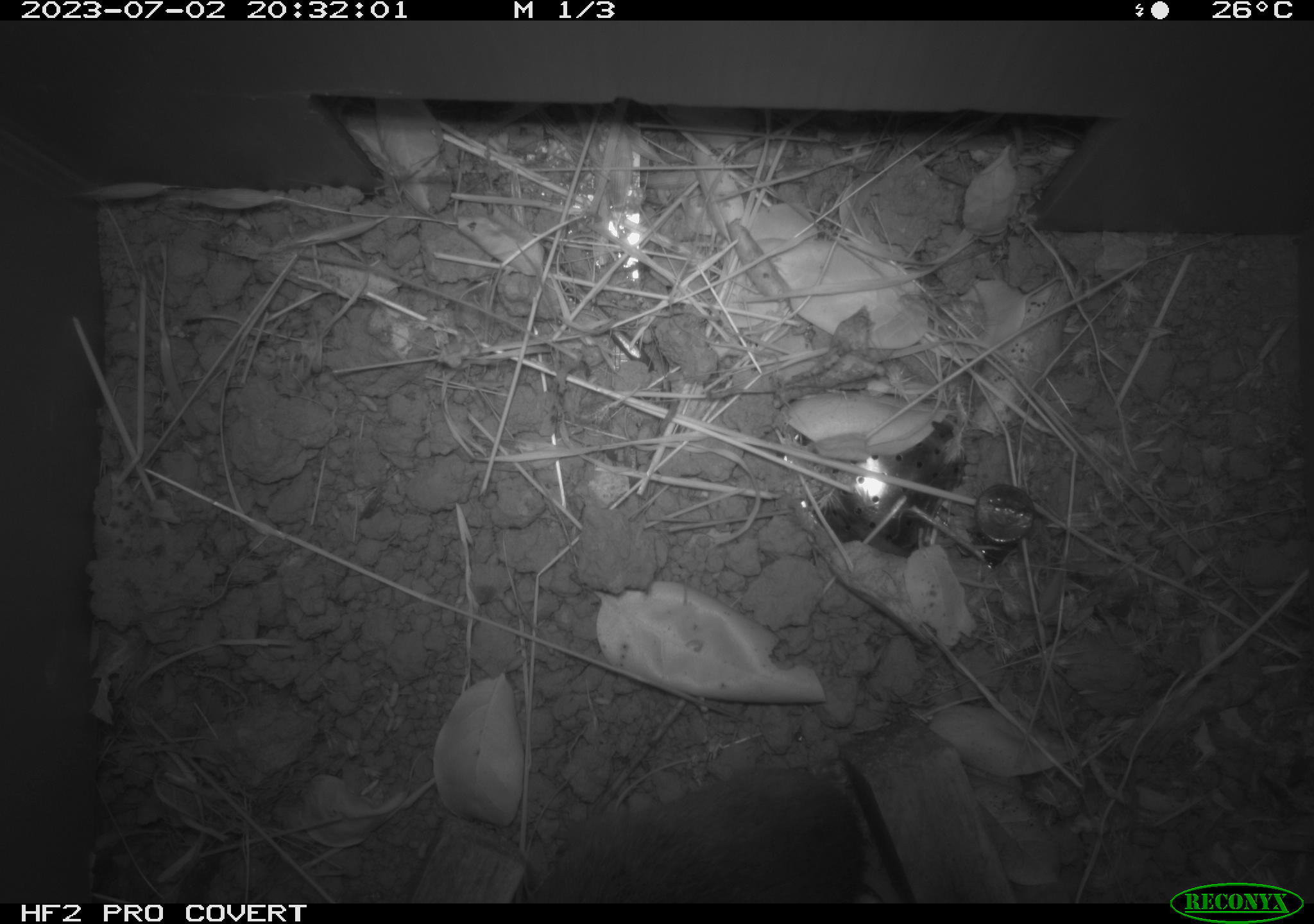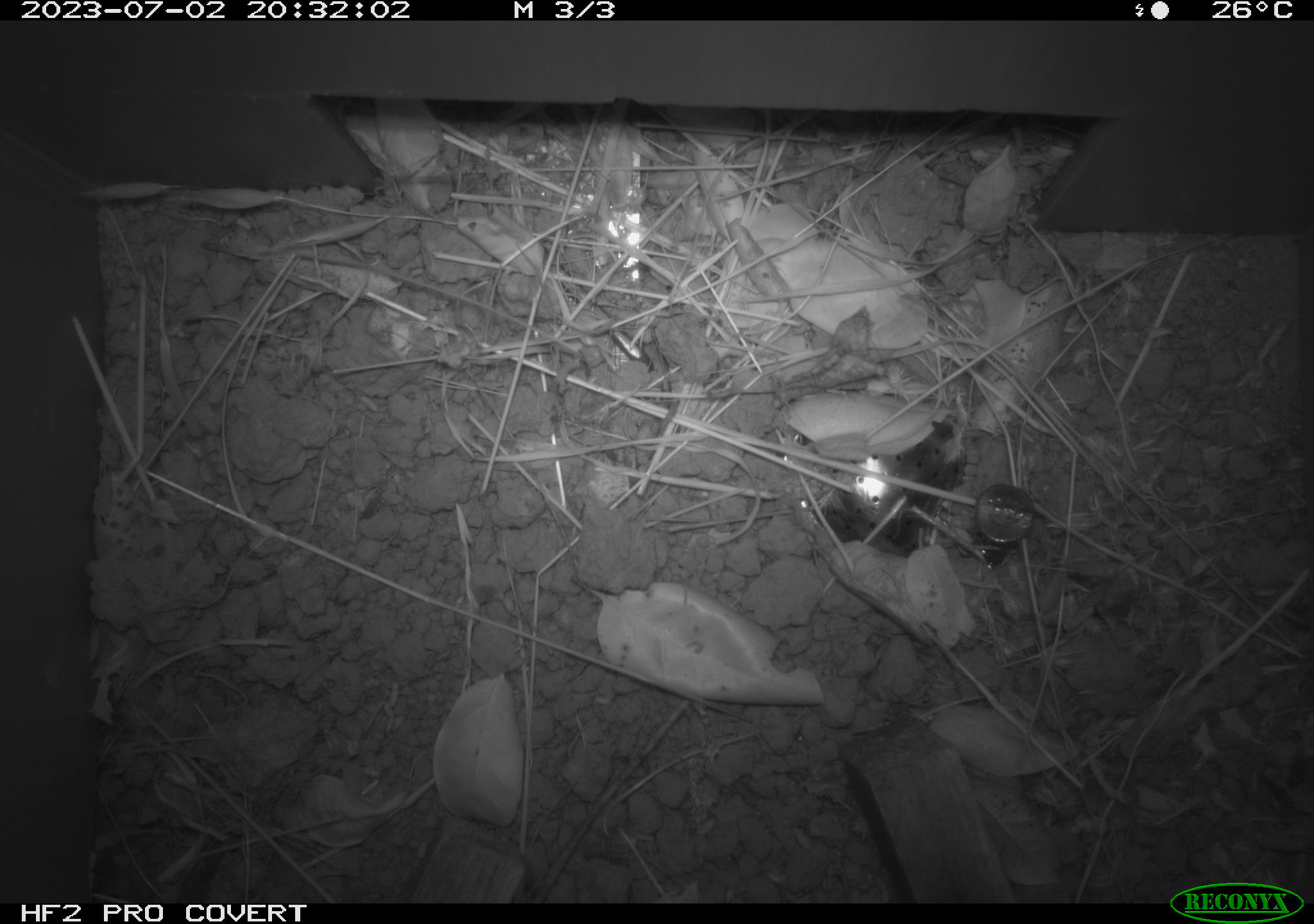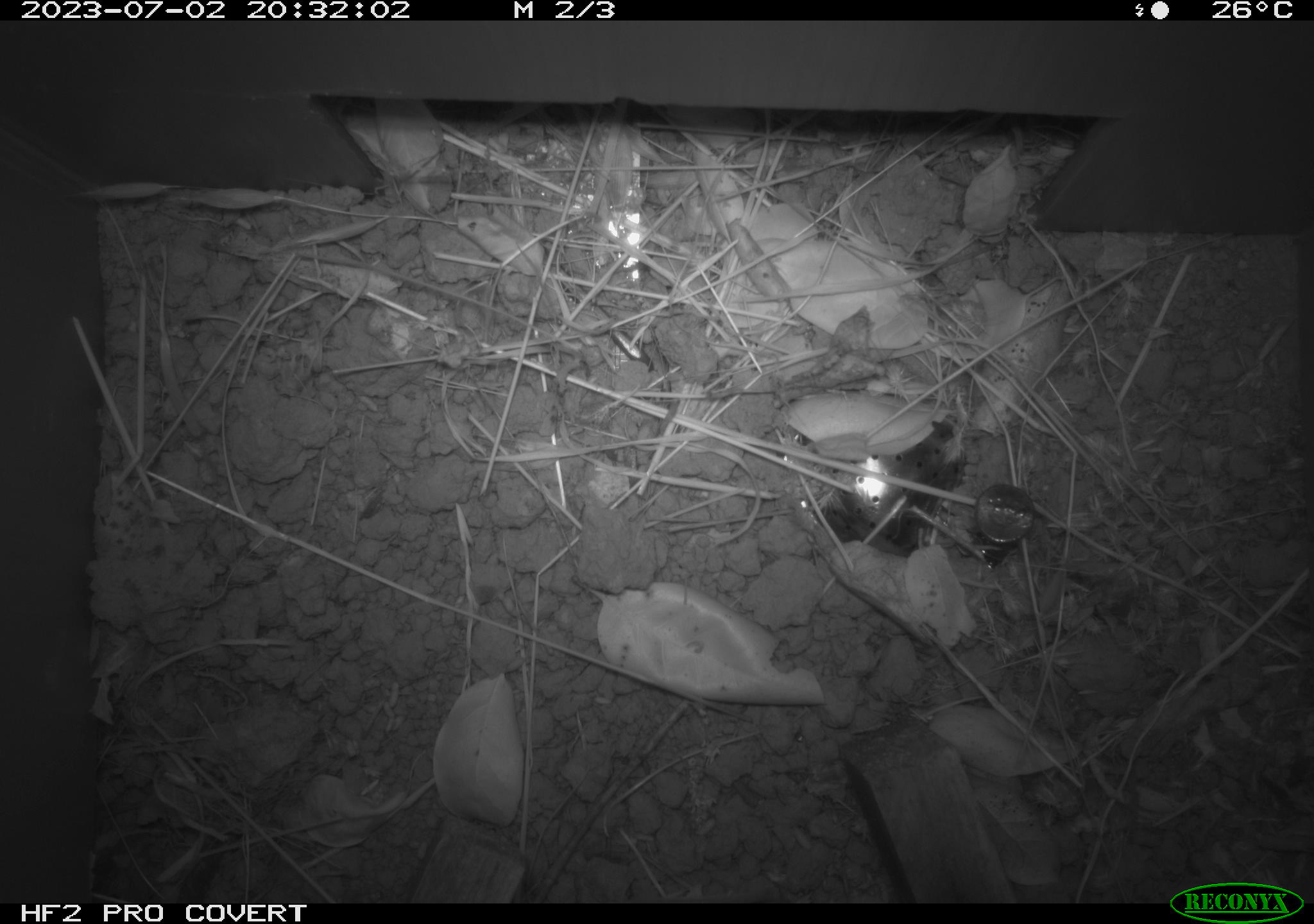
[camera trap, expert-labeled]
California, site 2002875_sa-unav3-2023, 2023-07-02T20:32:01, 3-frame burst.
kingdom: Animalia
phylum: Chordata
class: Mammalia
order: Rodentia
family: Cricetidae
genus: Microtus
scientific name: Microtus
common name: meadow vole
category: microtus species